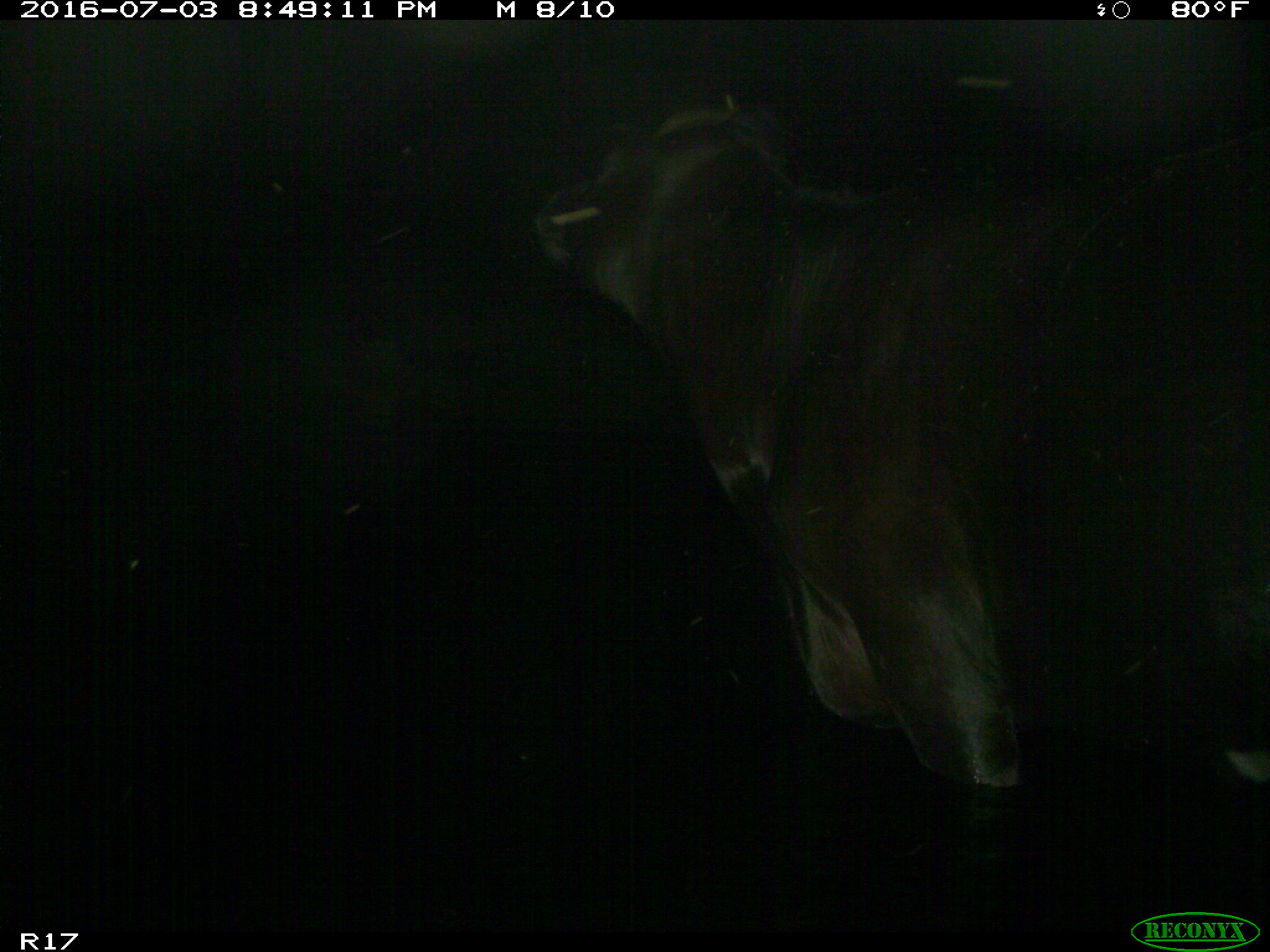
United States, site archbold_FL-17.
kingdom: Animalia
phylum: Chordata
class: Mammalia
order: Artiodactyla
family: Bovidae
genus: Bos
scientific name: Bos taurus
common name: domestic cow